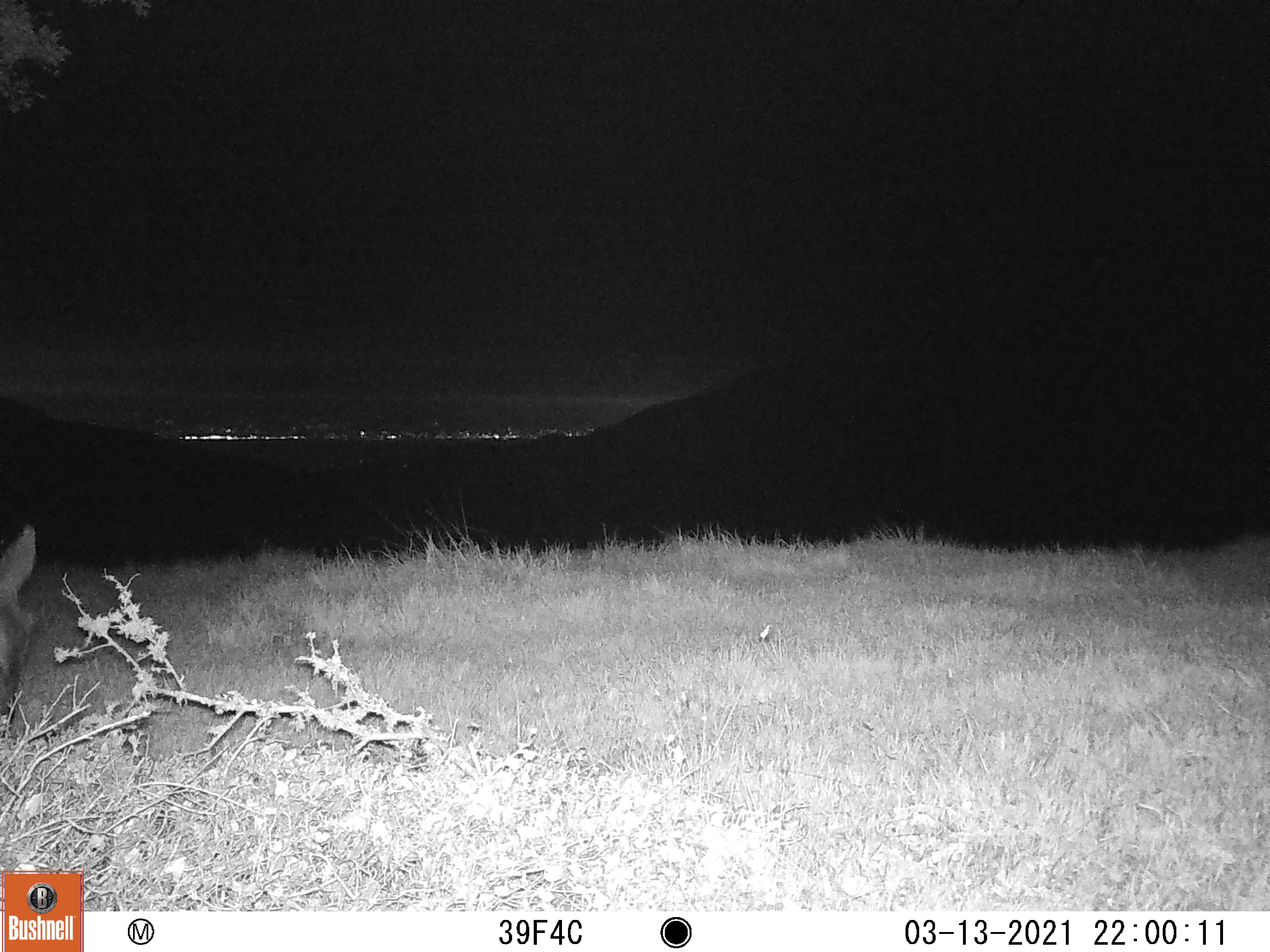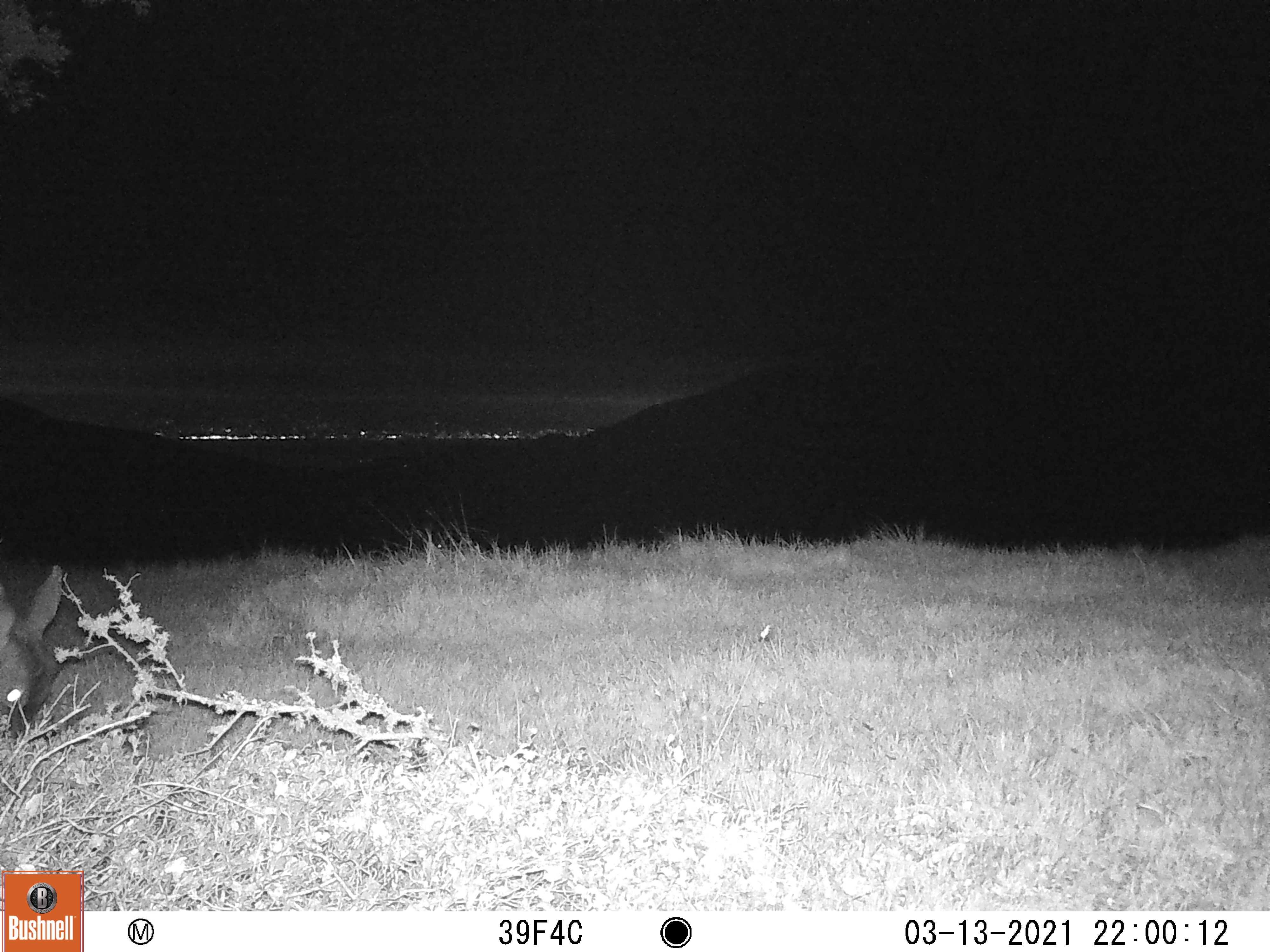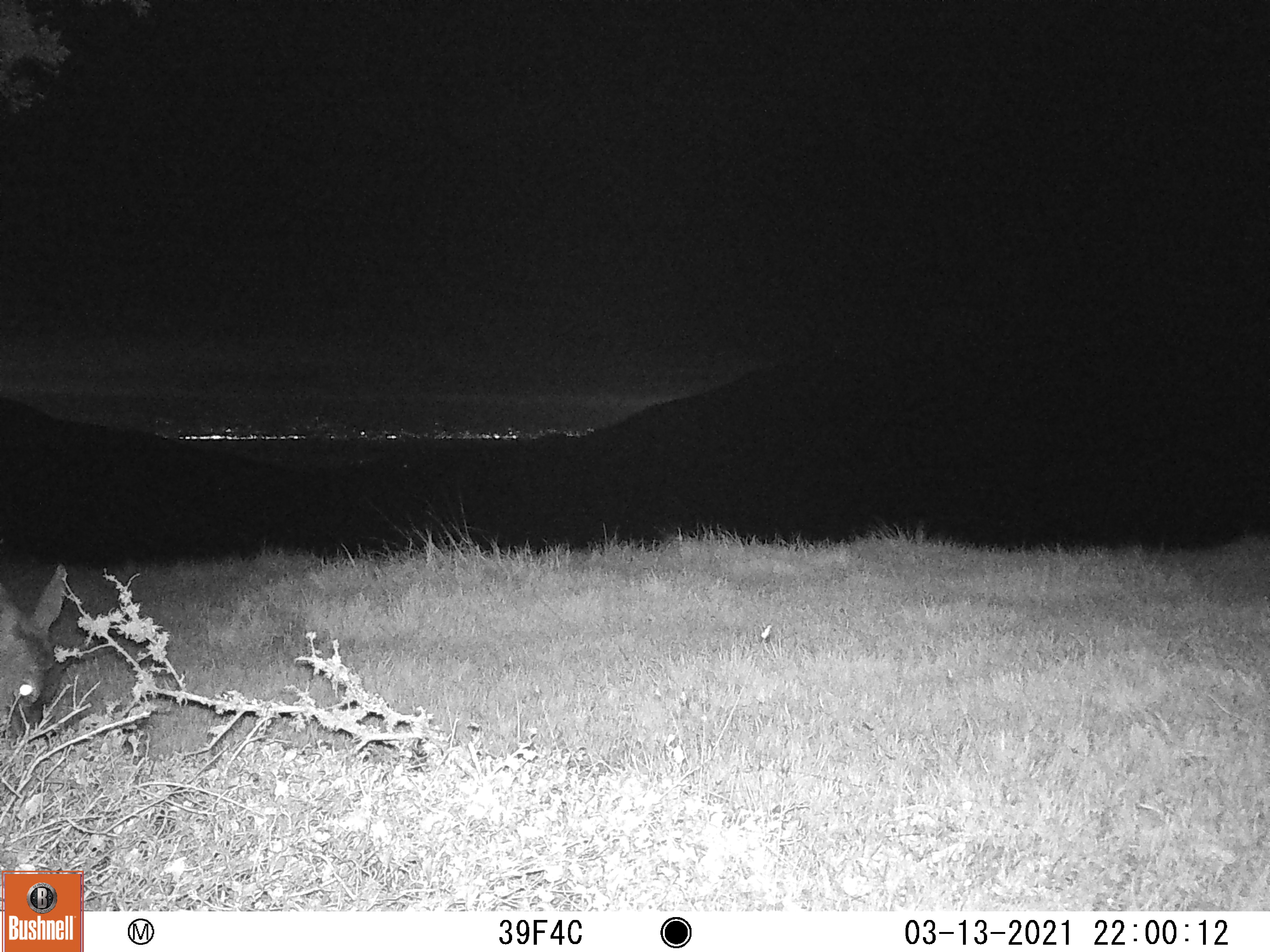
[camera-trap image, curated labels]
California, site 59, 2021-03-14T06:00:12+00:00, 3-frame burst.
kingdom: Animalia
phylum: Chordata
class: Mammalia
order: Artiodactyla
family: Cervidae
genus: Odocoileus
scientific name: Odocoileus hemionus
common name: mule deer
Mule deer (Odocoileus hemionus).